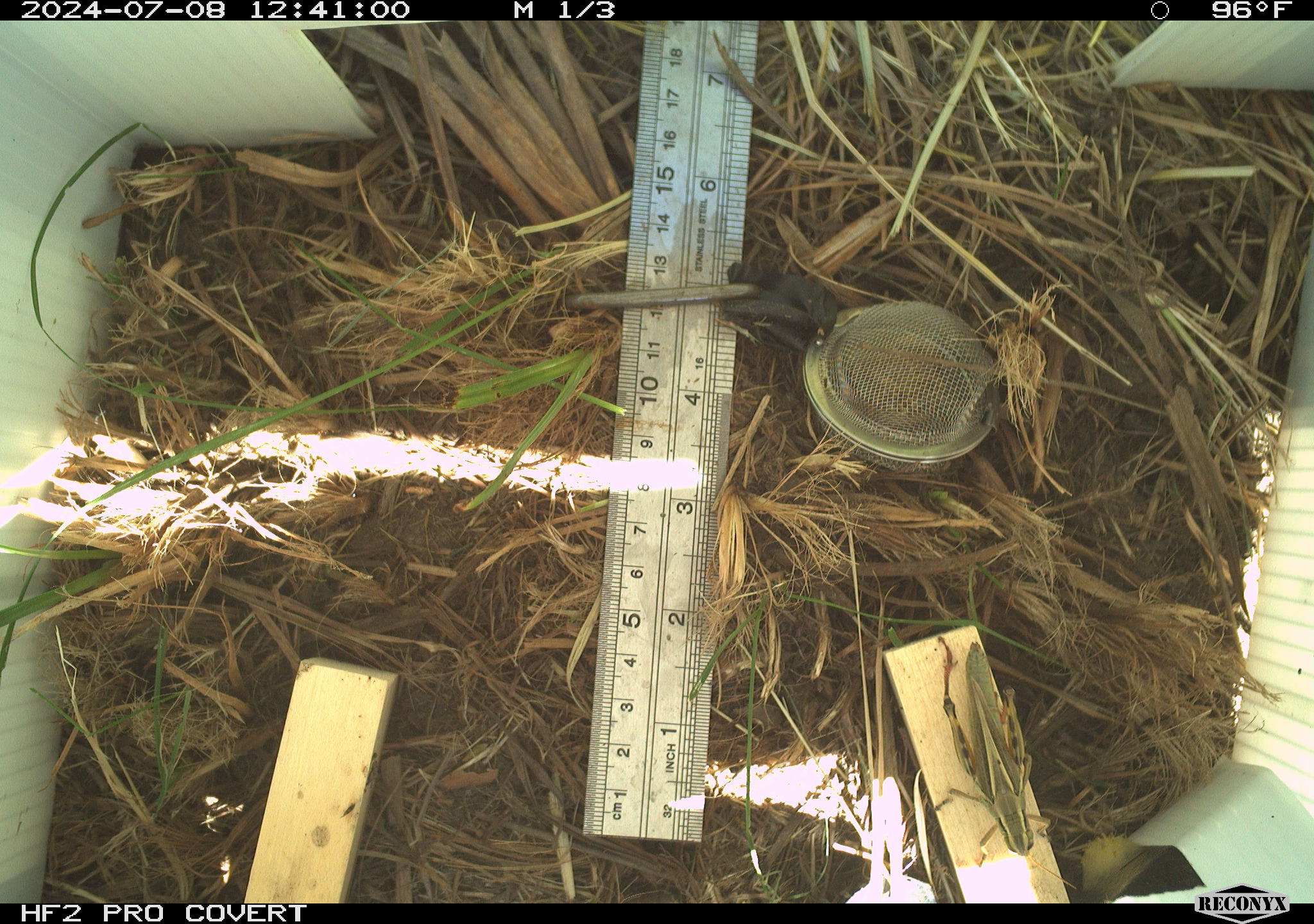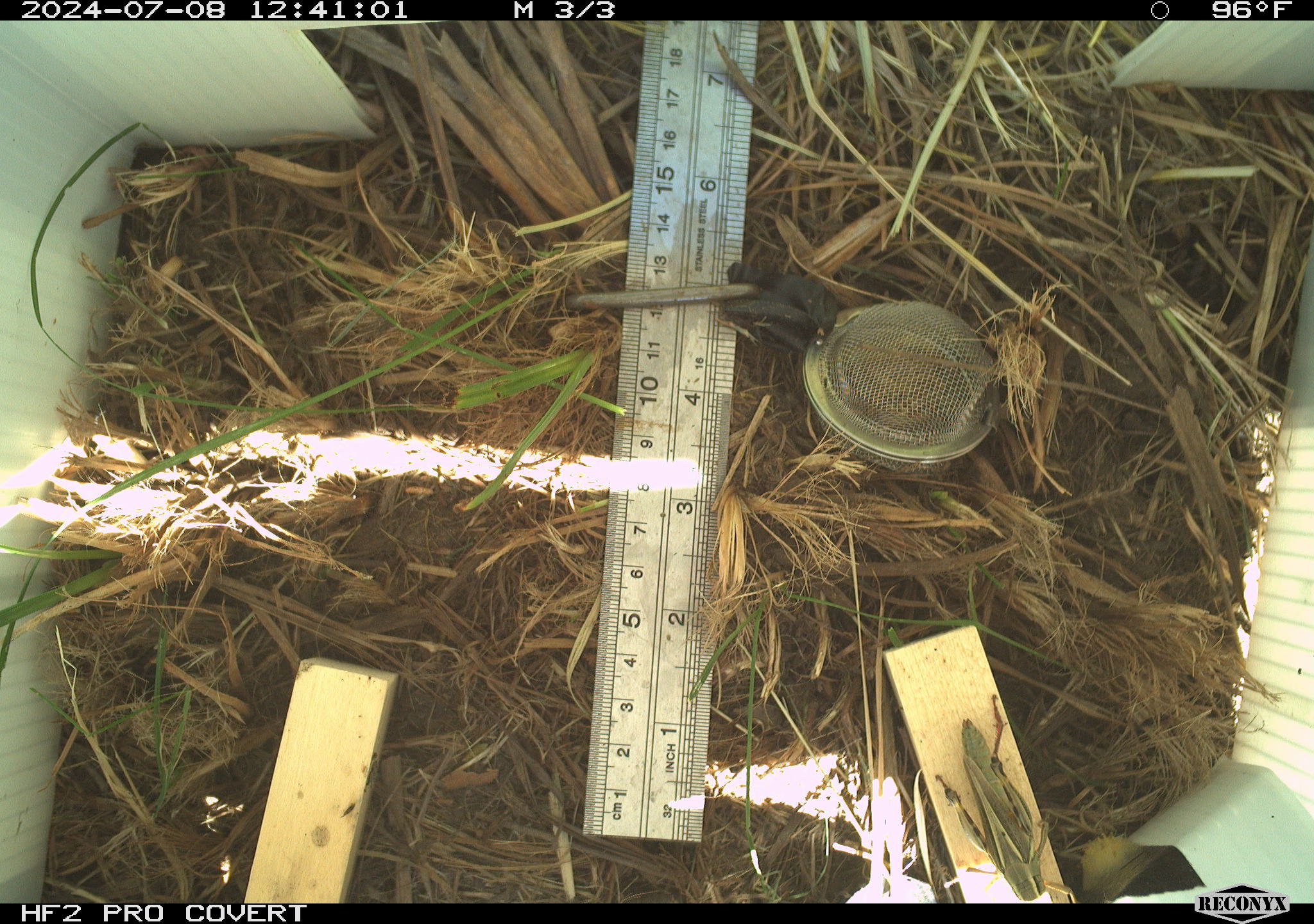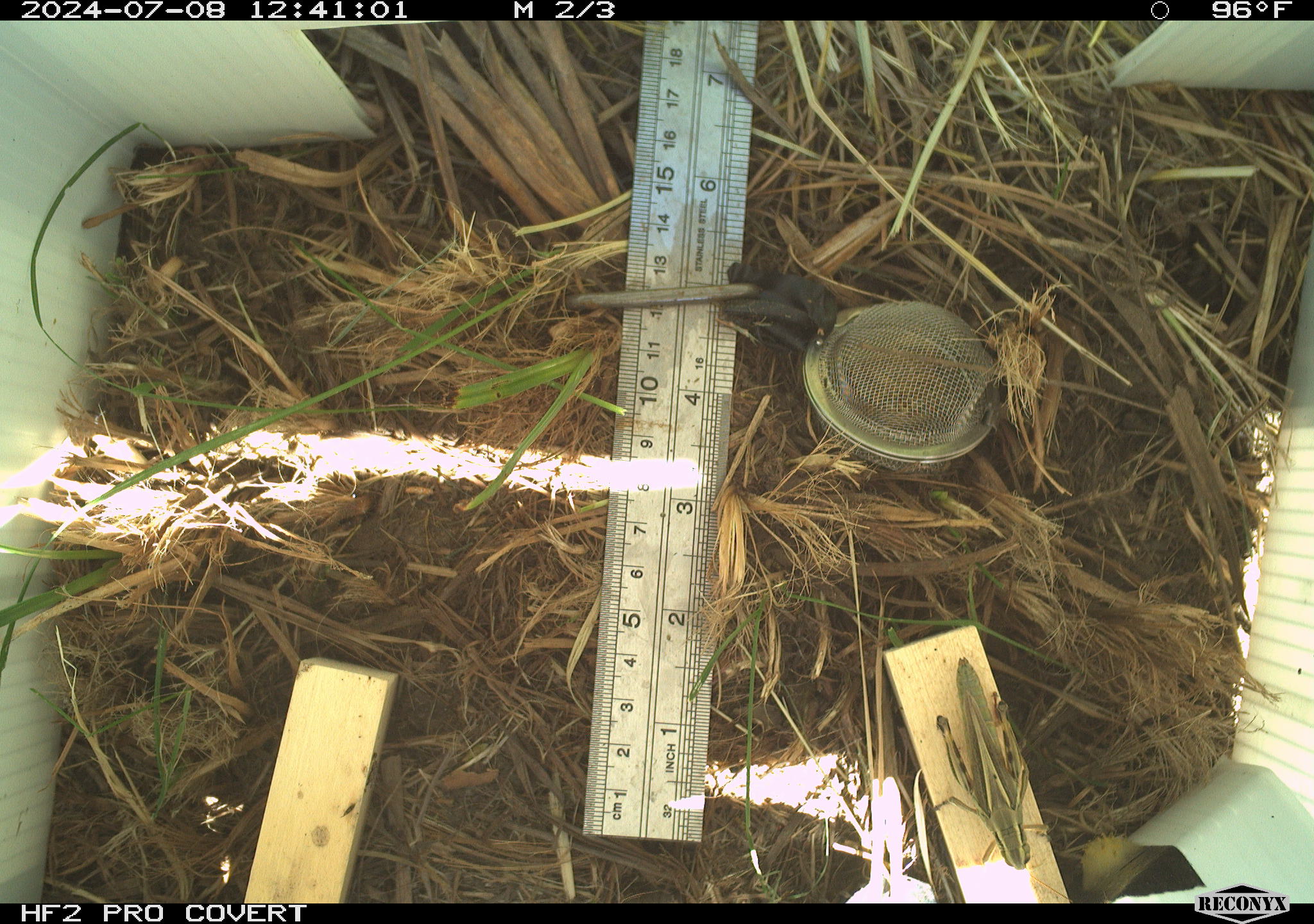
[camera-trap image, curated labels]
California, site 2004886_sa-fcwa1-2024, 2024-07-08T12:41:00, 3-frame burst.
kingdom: Animalia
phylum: Arthropoda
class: Insecta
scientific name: Insecta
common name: insect